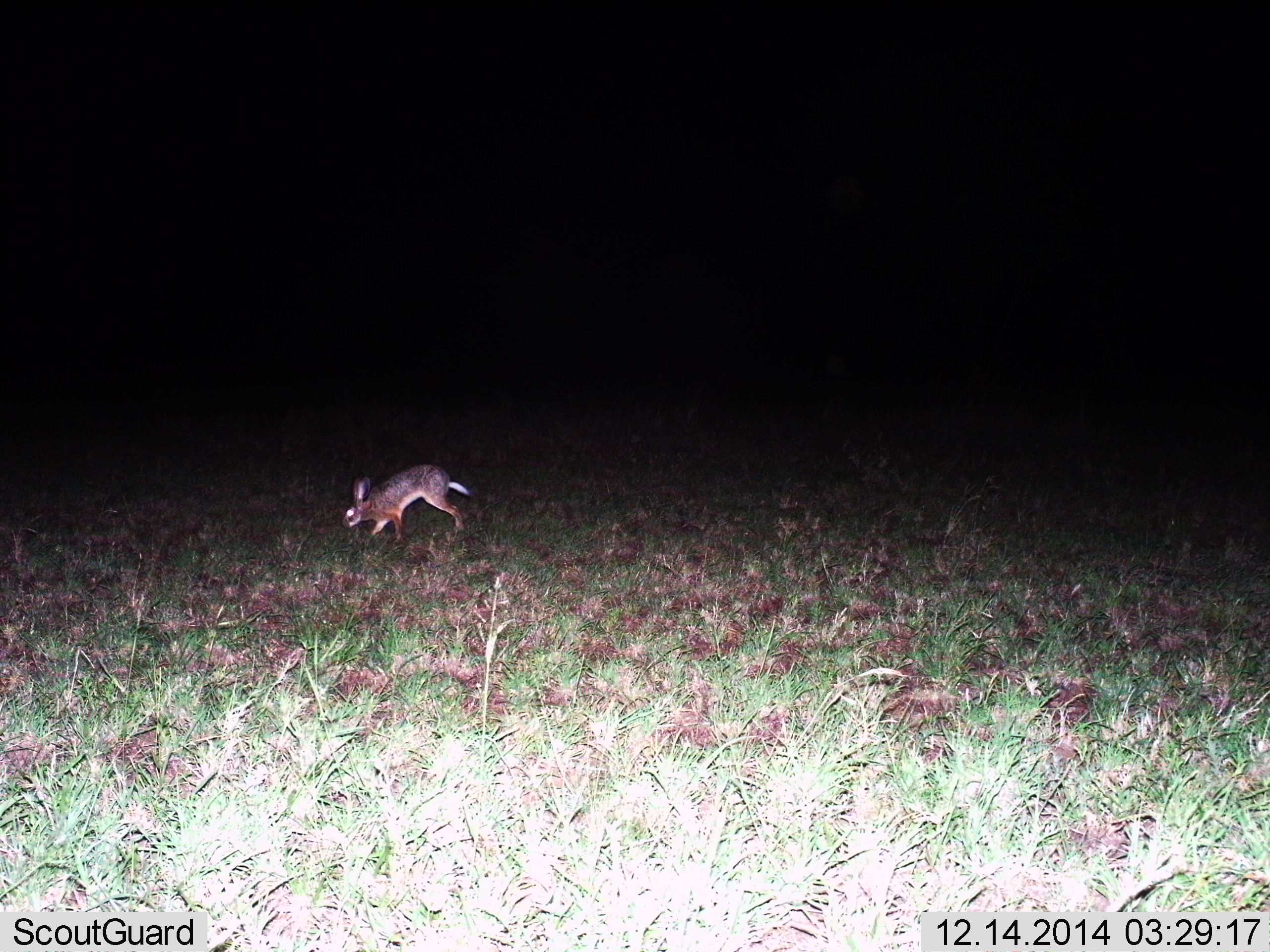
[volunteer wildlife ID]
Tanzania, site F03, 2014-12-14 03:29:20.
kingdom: Animalia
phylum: Chordata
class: Mammalia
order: Lagomorpha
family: Leporidae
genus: Lepus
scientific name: Lepus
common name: hare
Hare (Lepus), count 1. Behavior (volunteer vote fractions): standing 0%, resting 0%, moving 100%, interacting 0%. Young present (vote fraction): 0%. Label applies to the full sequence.